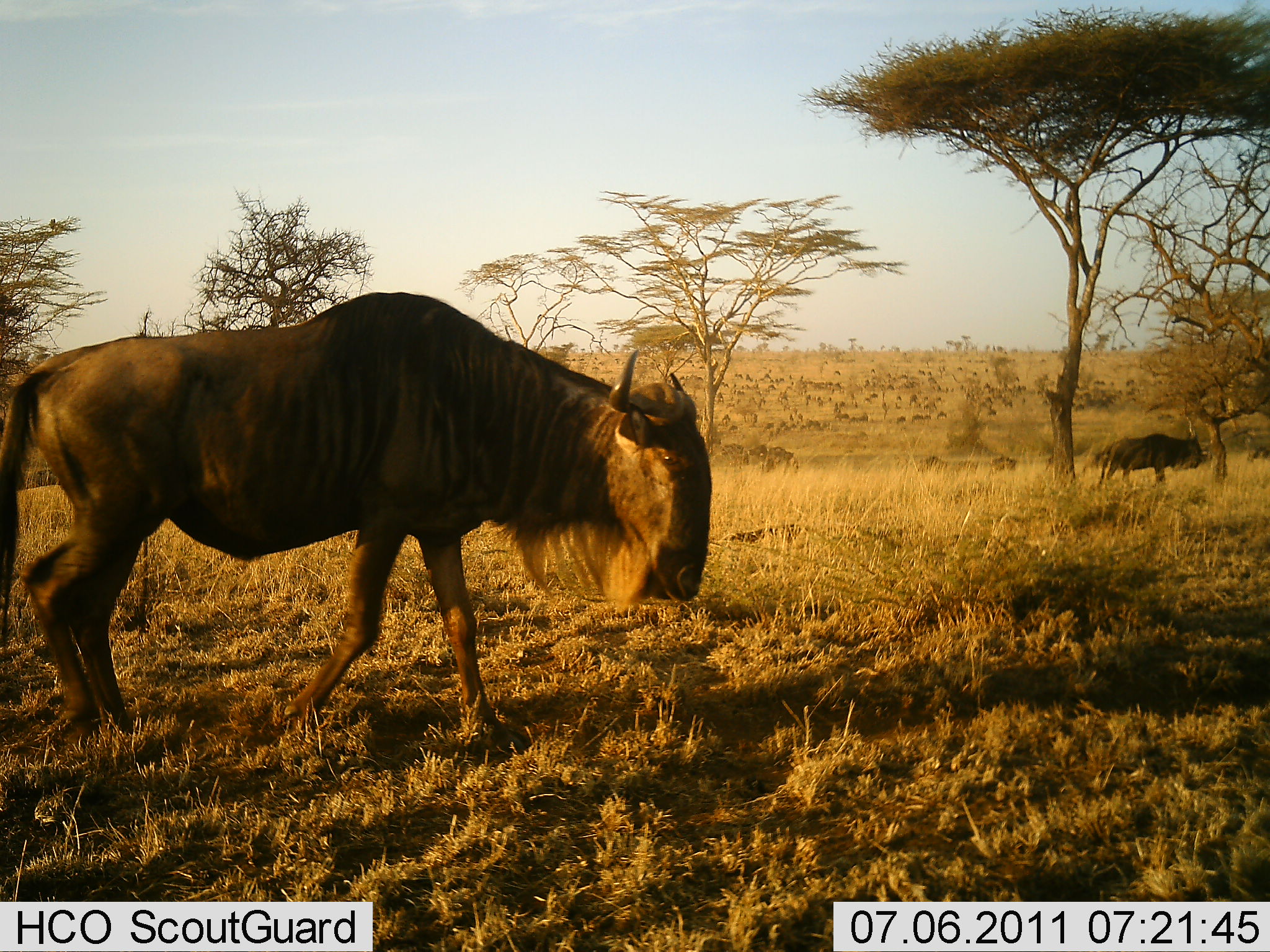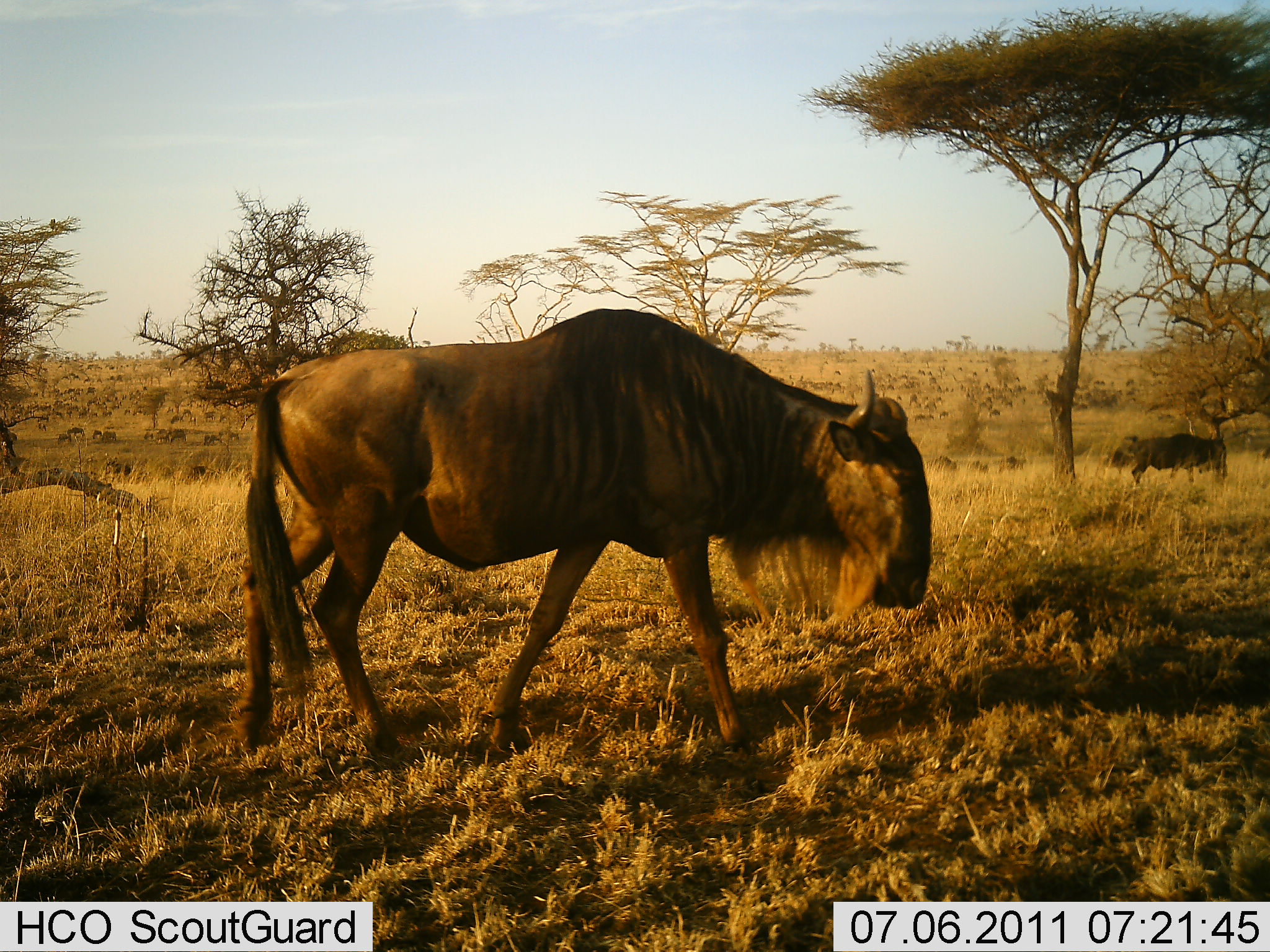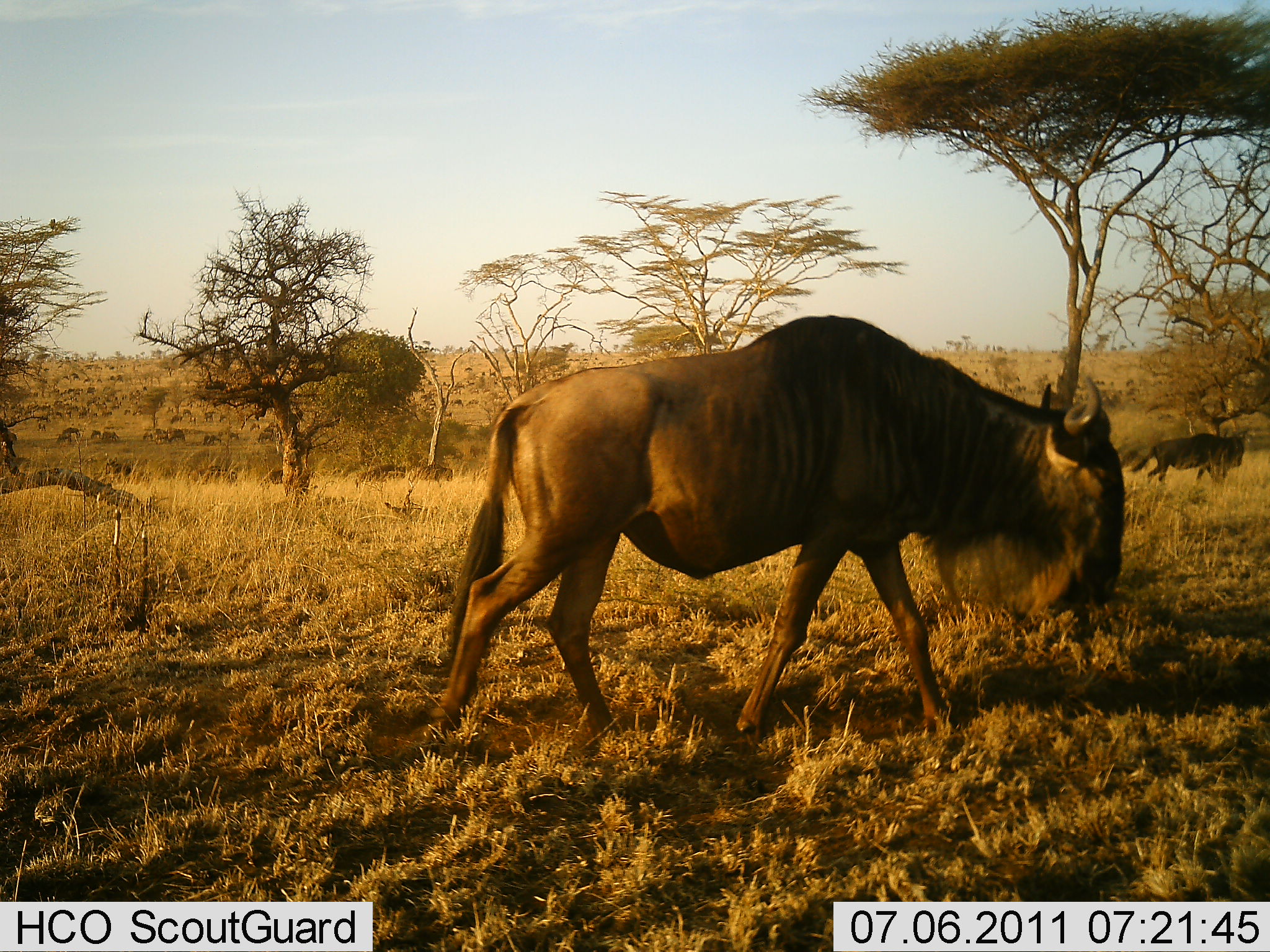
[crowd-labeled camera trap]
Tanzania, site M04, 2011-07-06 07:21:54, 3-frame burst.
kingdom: Animalia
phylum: Chordata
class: Mammalia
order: Artiodactyla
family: Bovidae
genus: Connochaetes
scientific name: Connochaetes taurinus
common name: blue wildebeest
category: wildebeest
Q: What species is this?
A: Wildebeest (blue wildebeest) (Connochaetes taurinus).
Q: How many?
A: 8.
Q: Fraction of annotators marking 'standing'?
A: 30%.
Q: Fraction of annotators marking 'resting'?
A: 0%.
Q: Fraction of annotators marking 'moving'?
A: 90%.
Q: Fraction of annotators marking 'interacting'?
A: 10%.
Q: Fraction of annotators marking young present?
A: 0%.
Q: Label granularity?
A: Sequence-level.